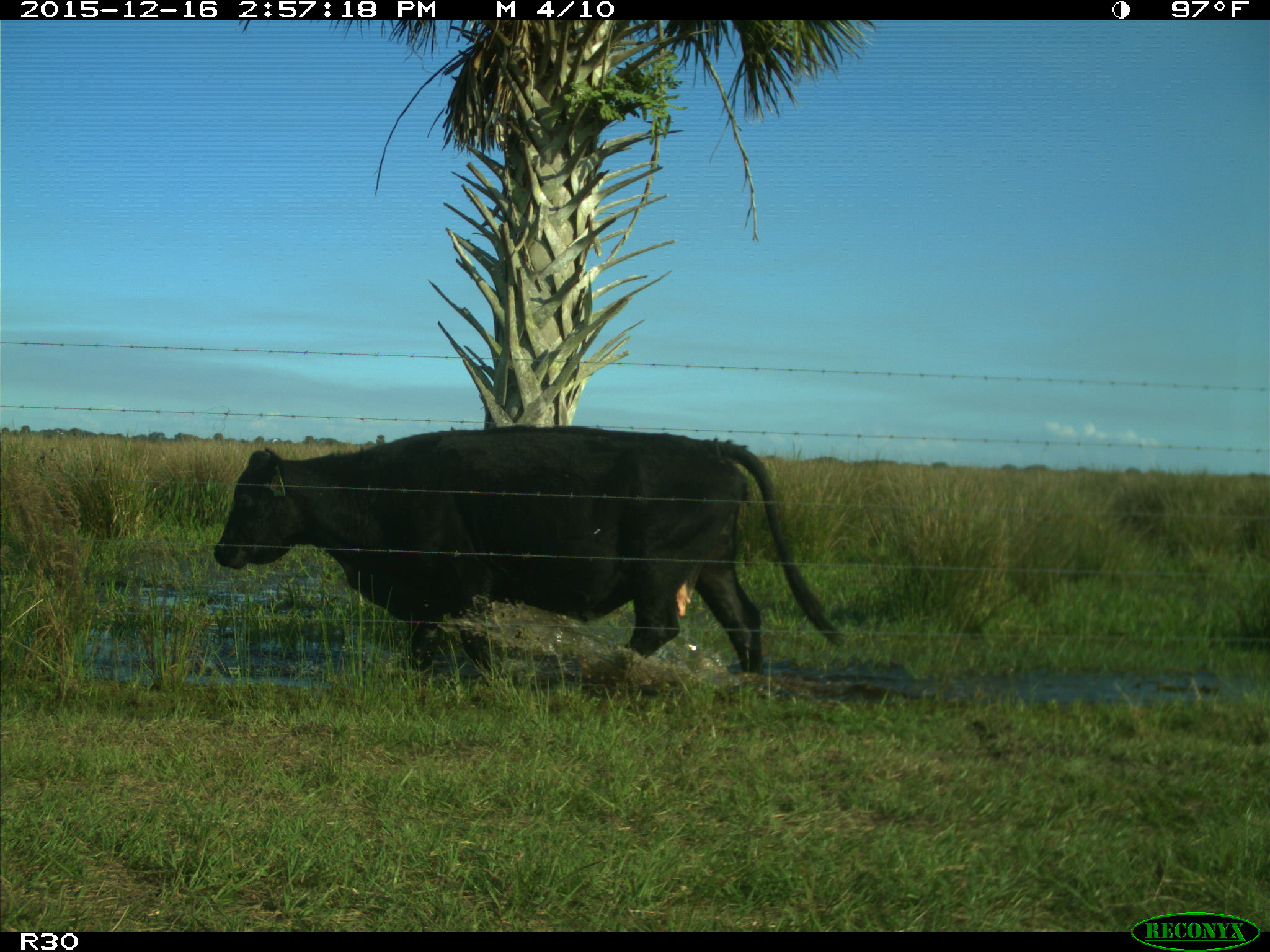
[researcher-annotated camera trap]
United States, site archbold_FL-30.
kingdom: Animalia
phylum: Chordata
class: Mammalia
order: Artiodactyla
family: Bovidae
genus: Bos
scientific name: Bos taurus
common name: domestic cow